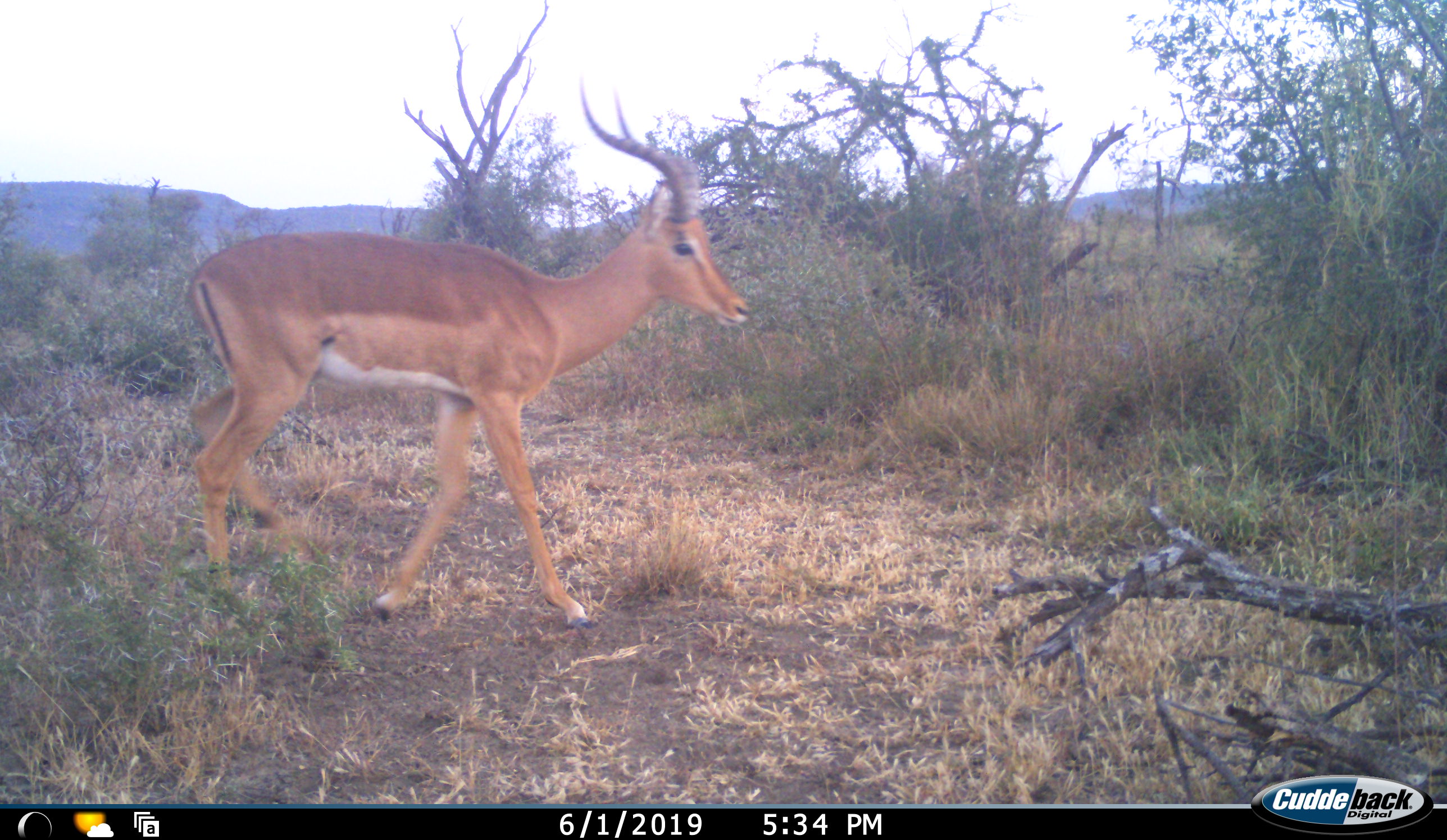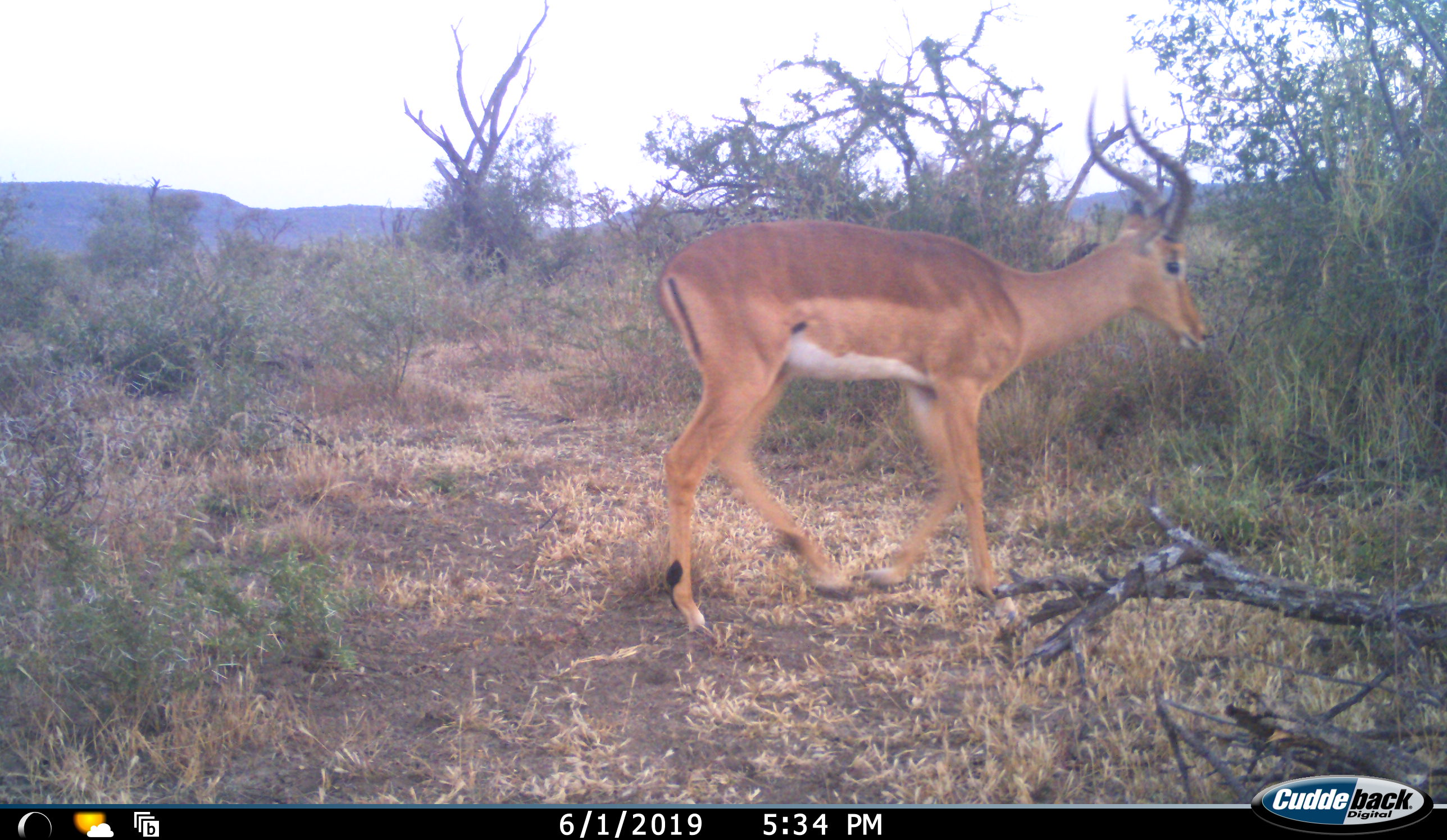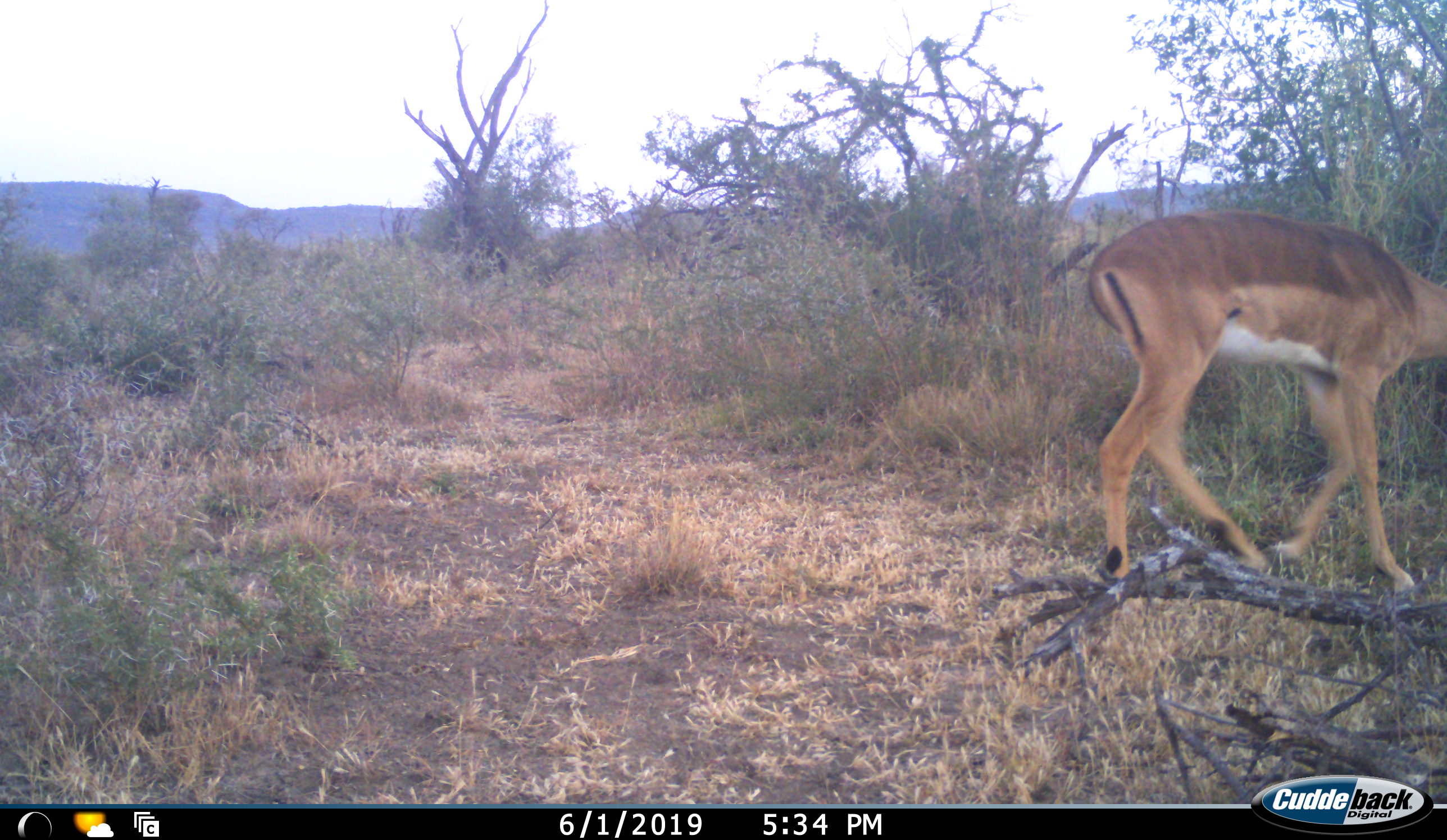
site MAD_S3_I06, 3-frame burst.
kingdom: Animalia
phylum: Chordata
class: Mammalia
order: Artiodactyla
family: Bovidae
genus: Aepyceros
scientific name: Aepyceros melampus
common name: impala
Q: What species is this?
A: Impala (Aepyceros melampus).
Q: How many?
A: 1.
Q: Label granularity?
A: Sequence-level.